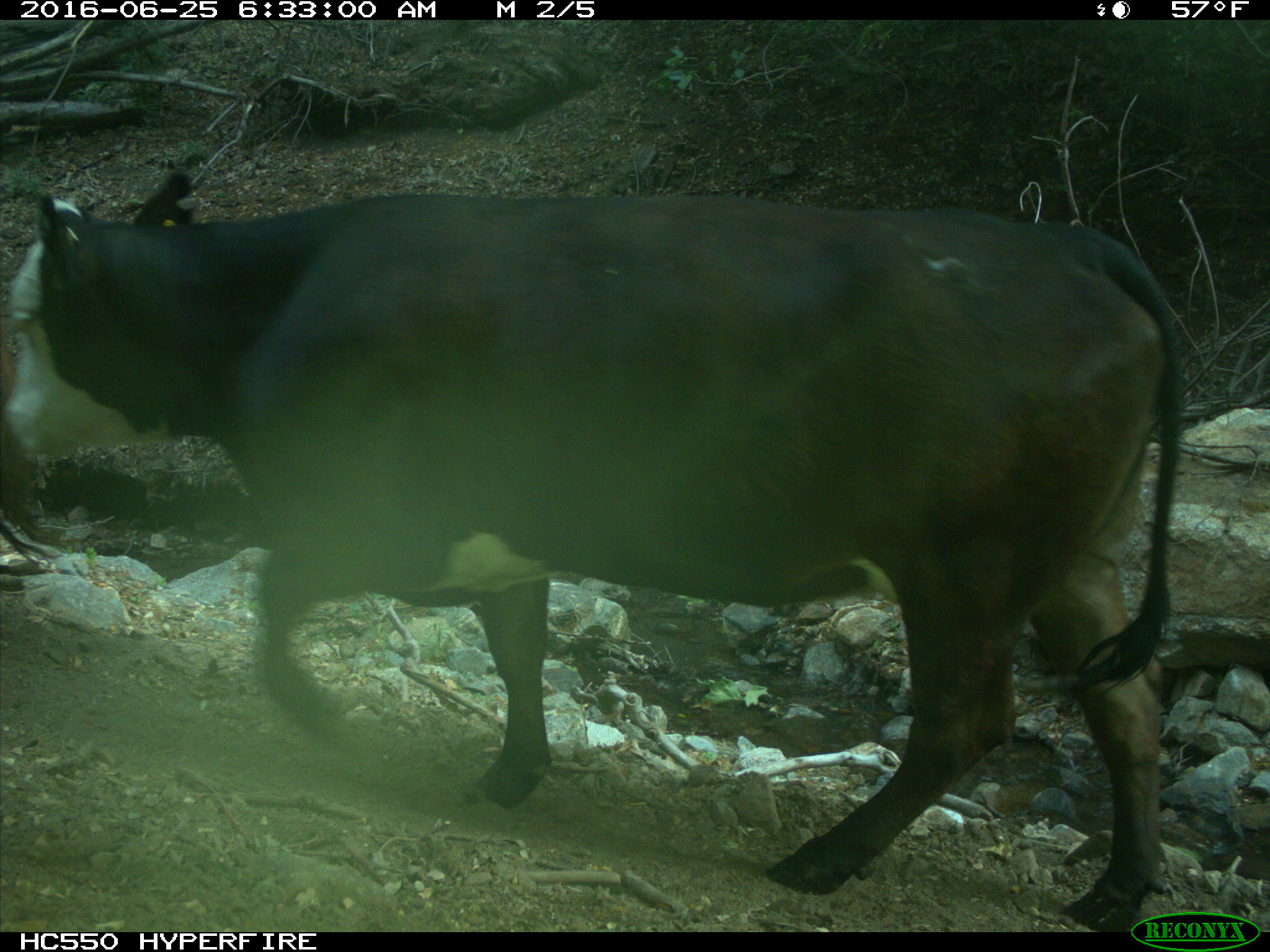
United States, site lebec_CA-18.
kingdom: Animalia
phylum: Chordata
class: Mammalia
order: Artiodactyla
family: Bovidae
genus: Bos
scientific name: Bos taurus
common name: domestic cow